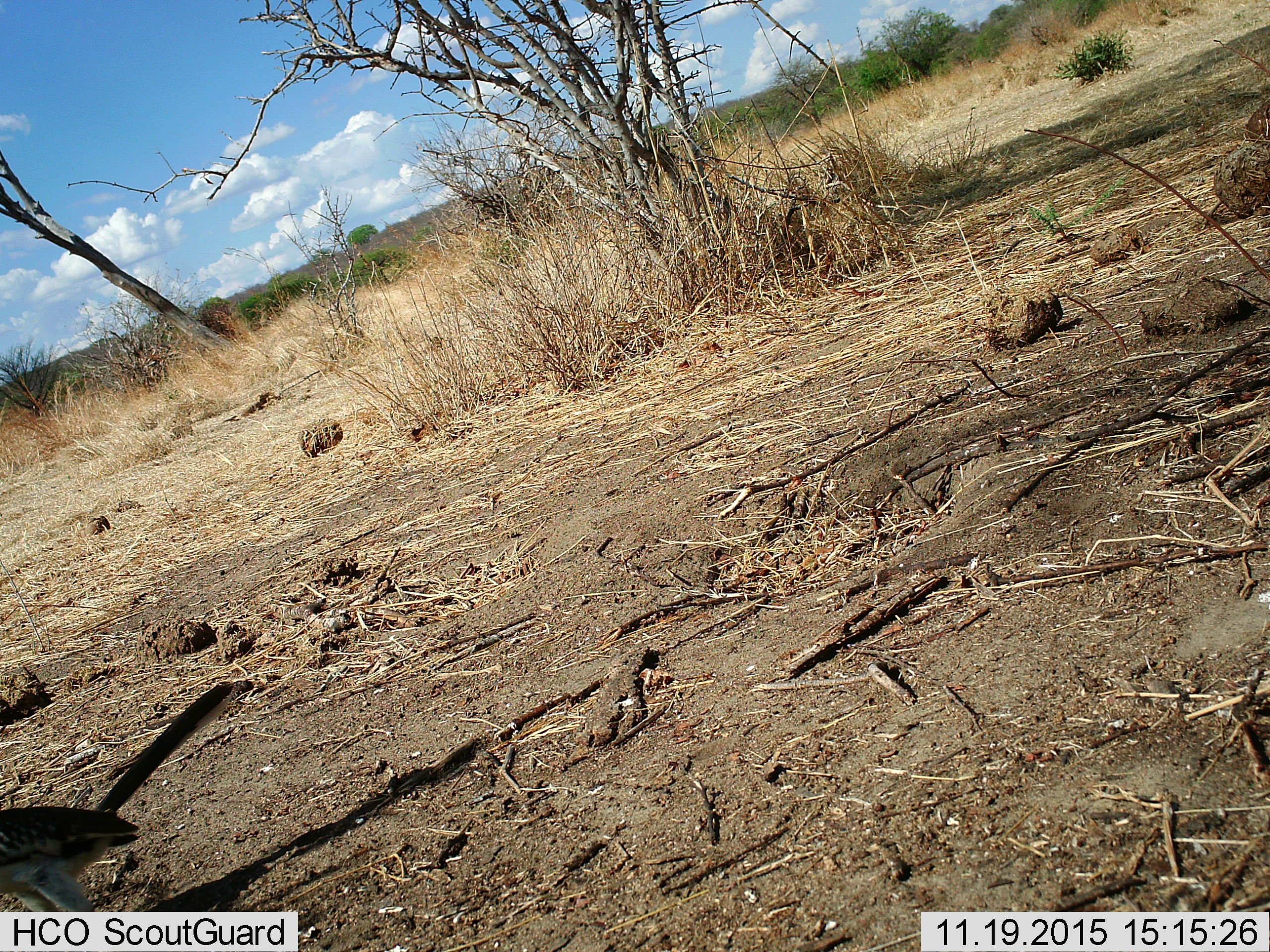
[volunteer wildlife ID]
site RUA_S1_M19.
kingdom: Animalia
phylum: Chordata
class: Aves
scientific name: Aves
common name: bird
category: birdother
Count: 1.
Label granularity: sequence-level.